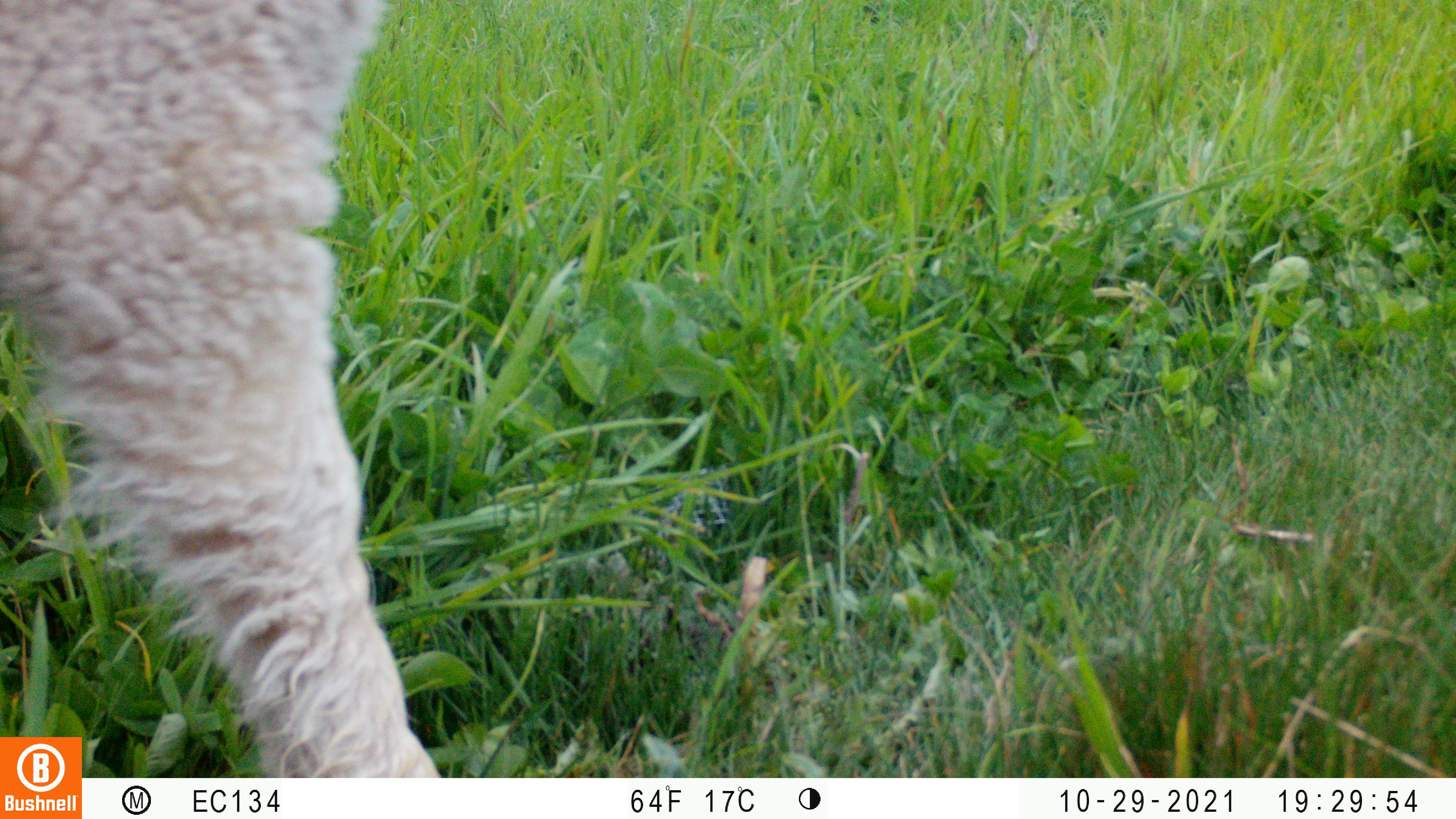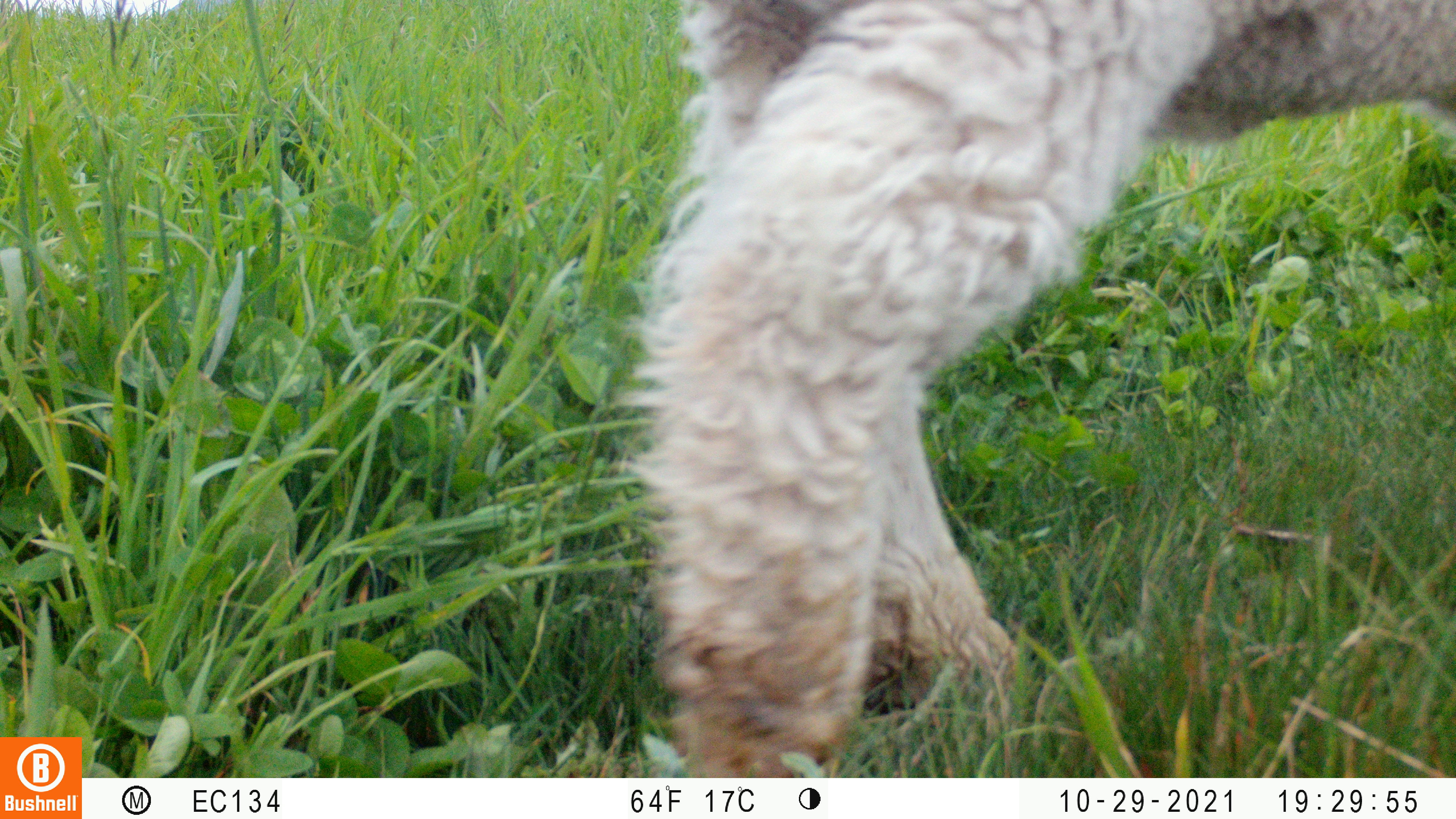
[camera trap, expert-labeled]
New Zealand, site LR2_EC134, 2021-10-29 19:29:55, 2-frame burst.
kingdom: Animalia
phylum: Chordata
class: Mammalia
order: Artiodactyla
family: Bovidae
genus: Bos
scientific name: Bos taurus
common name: domestic cow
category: cow